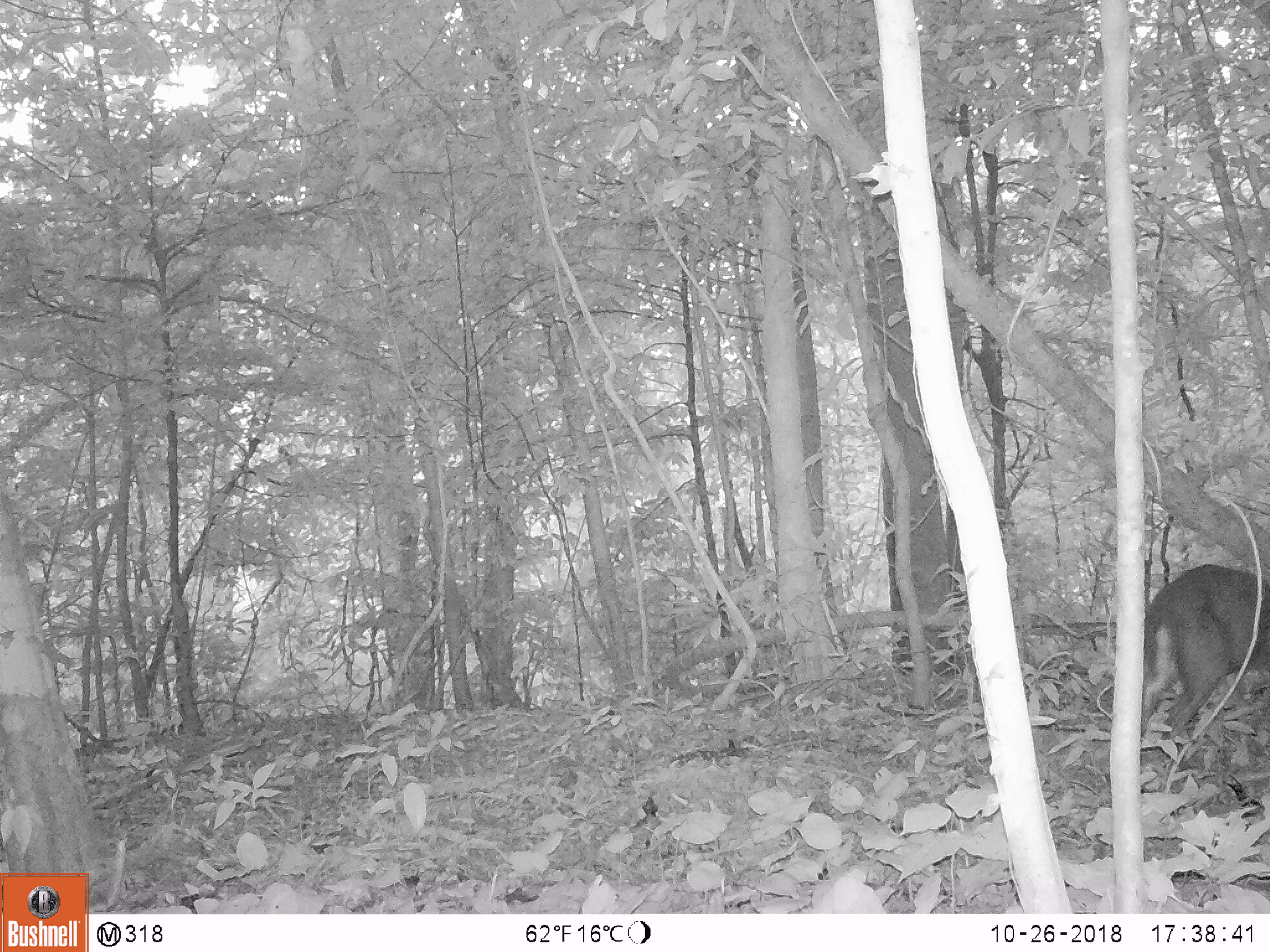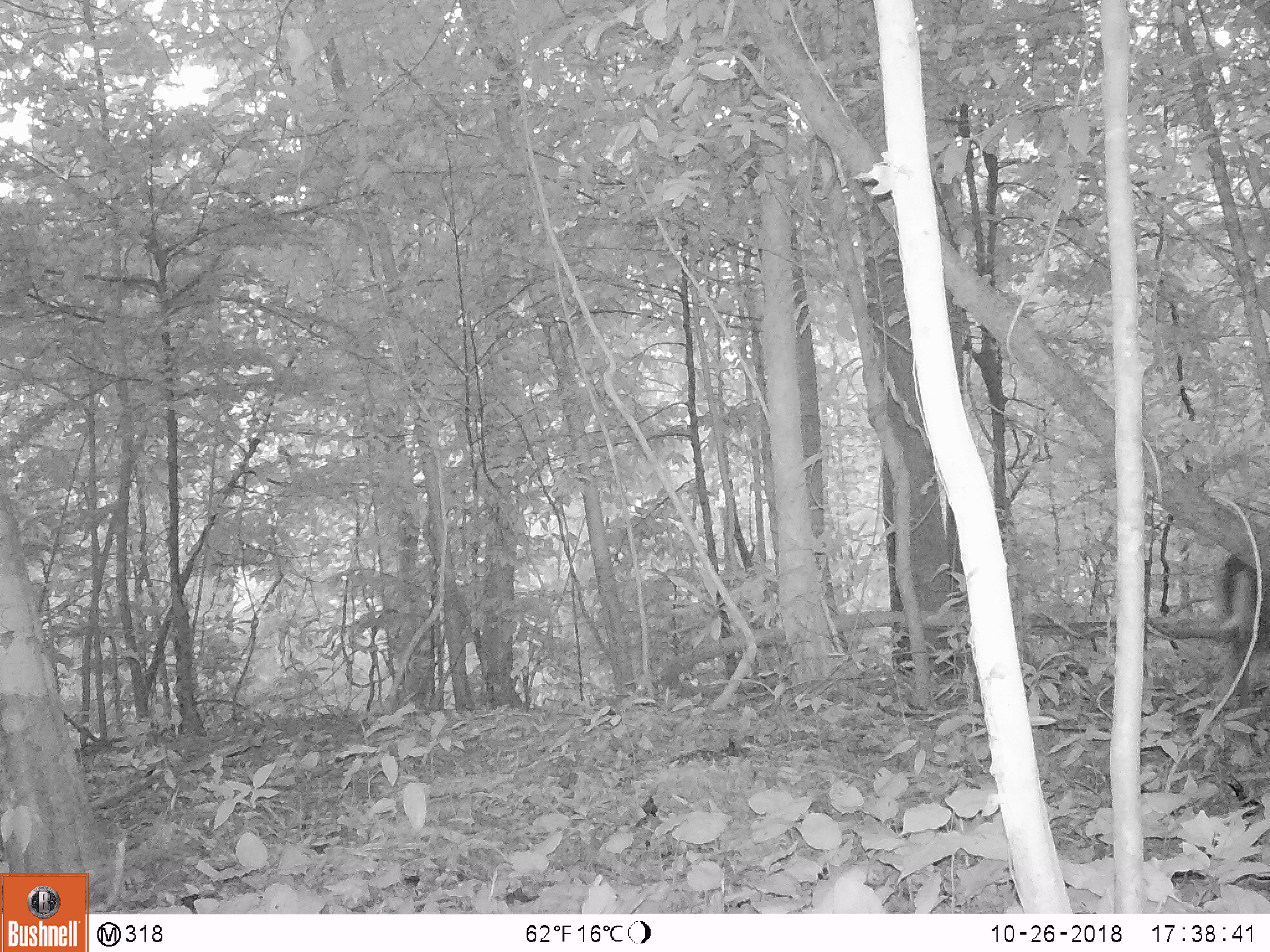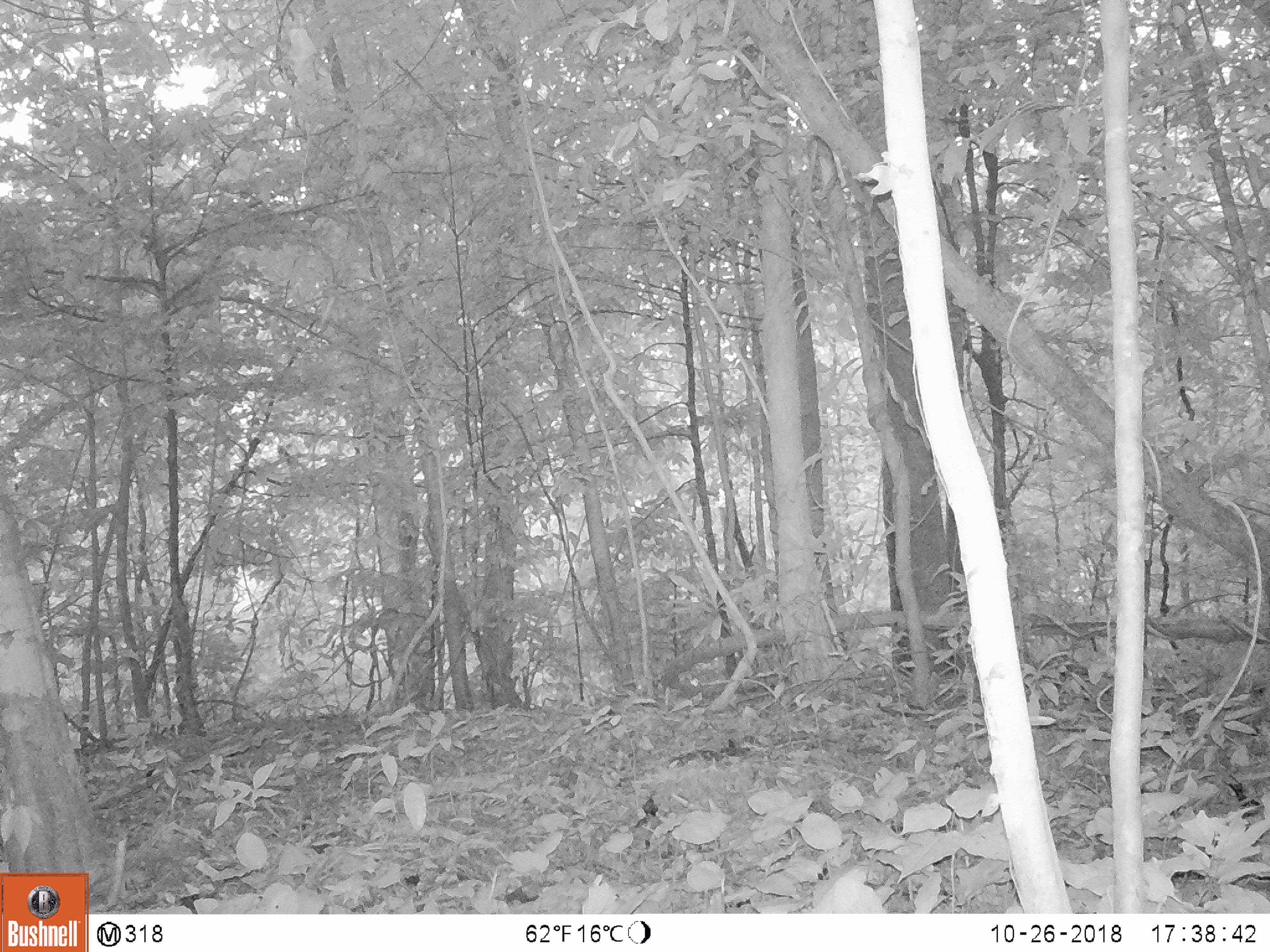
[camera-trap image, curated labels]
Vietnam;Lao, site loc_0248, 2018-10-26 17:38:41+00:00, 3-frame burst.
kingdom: Animalia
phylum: Chordata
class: Mammalia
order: Artiodactyla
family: Cervidae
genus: Muntiacus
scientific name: Muntiacus rooseveltorum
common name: roosevelt's muntjac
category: roosevelts muntjac group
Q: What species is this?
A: Roosevelts muntjac group (roosevelt's muntjac) (Muntiacus rooseveltorum).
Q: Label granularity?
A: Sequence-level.